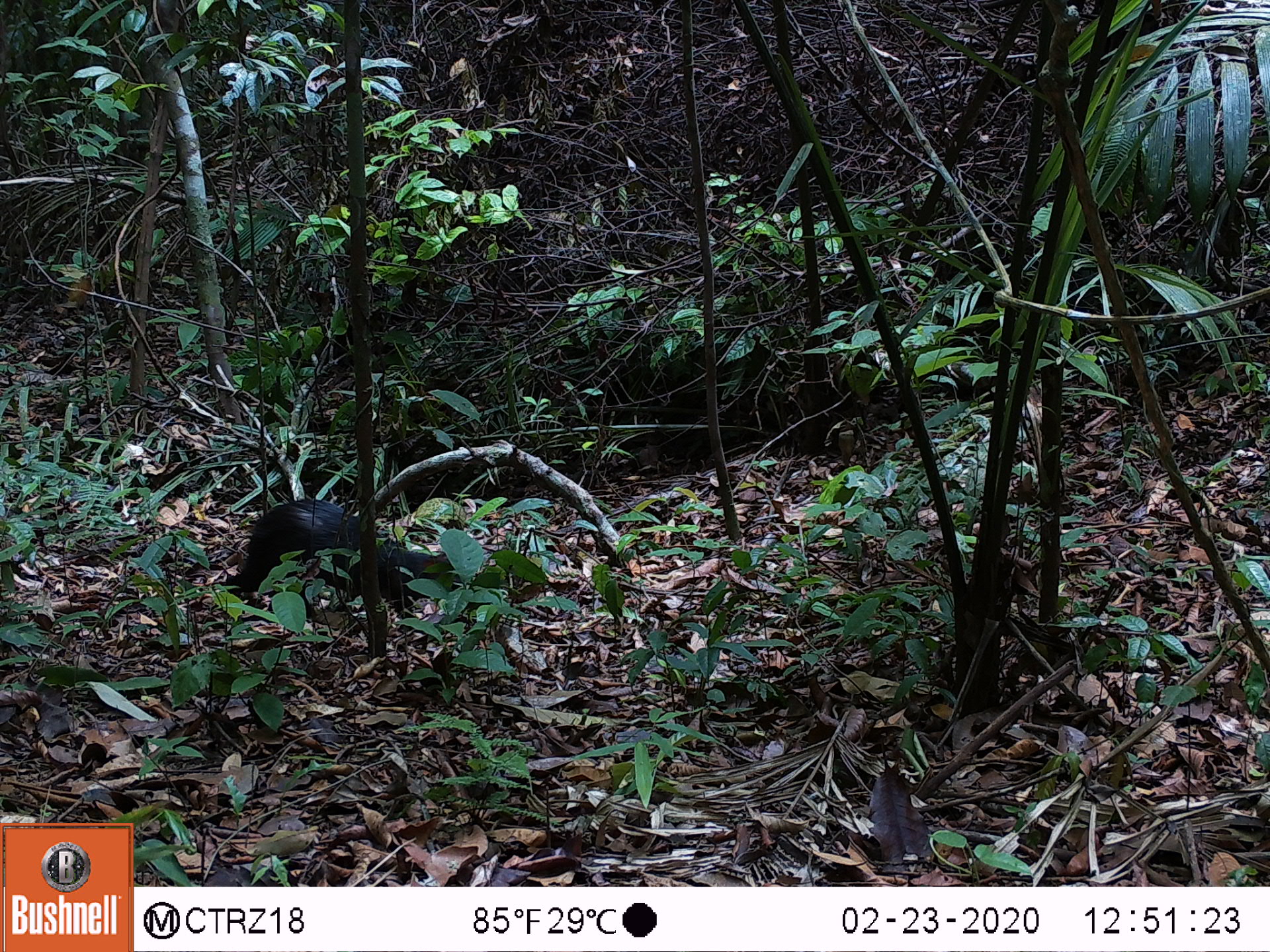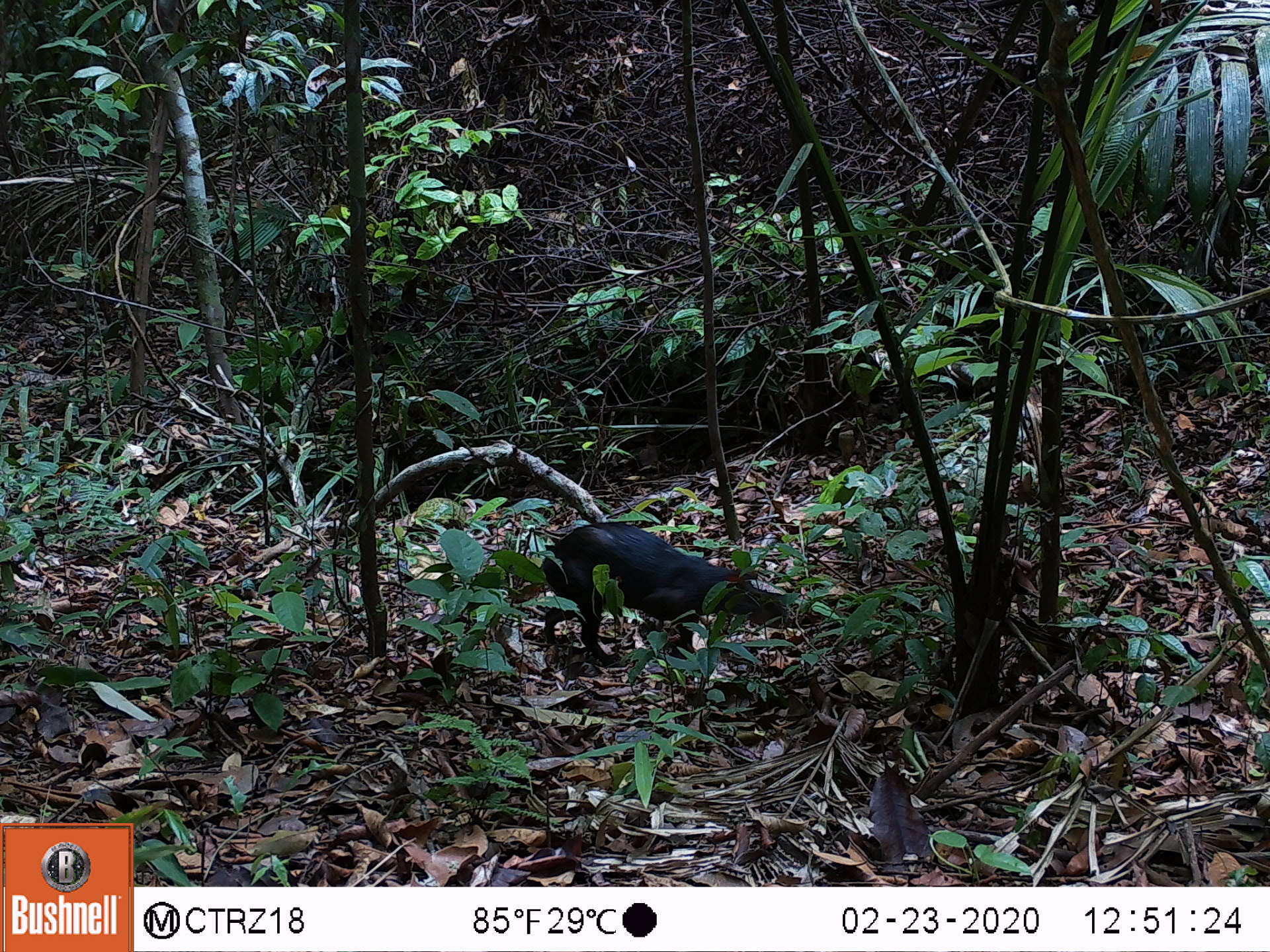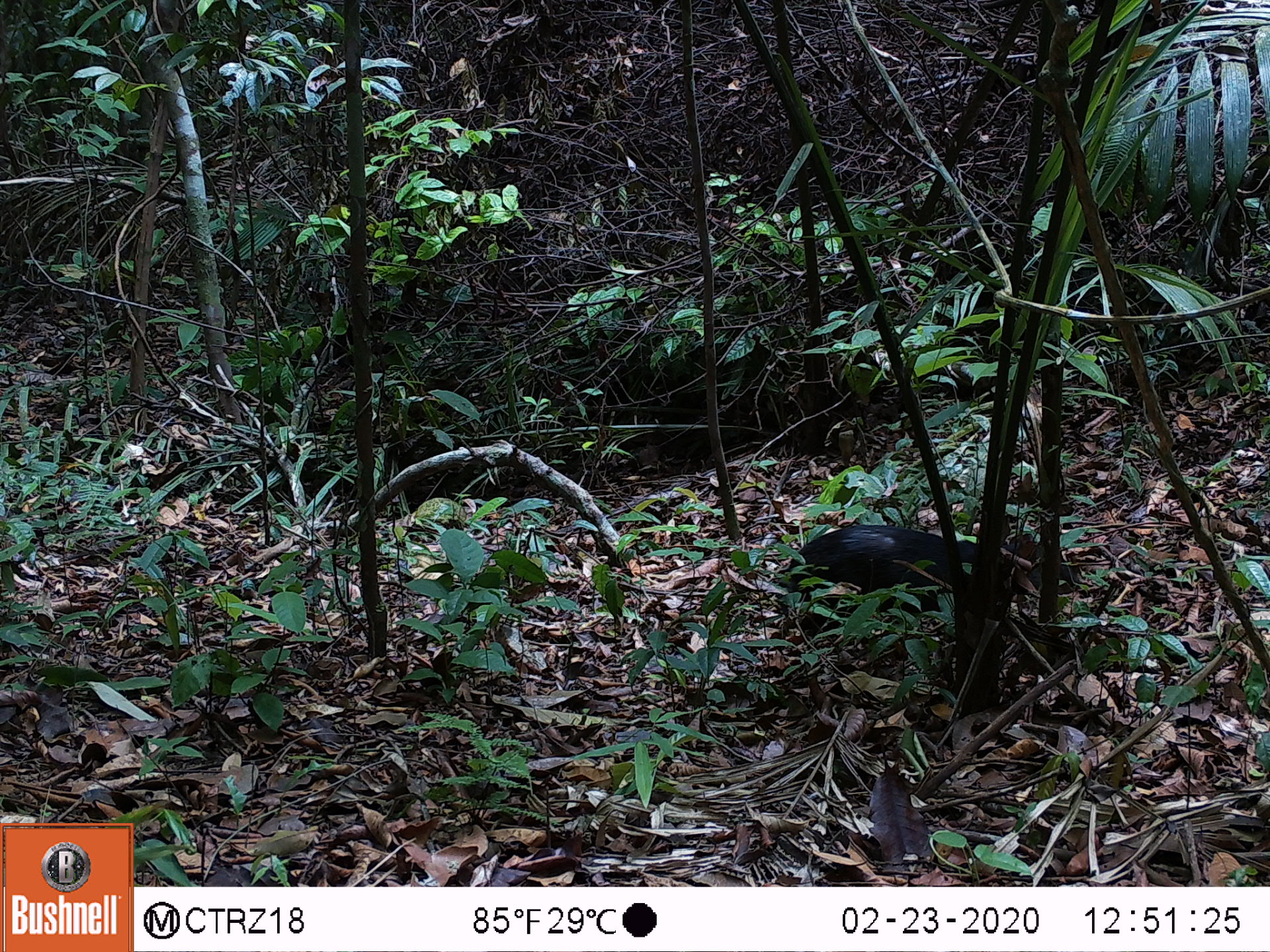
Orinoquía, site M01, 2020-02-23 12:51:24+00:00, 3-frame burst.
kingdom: Animalia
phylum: Chordata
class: Mammalia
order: Rodentia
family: Dasyproctidae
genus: Dasyprocta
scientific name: Dasyprocta fuliginosa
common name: black agouti